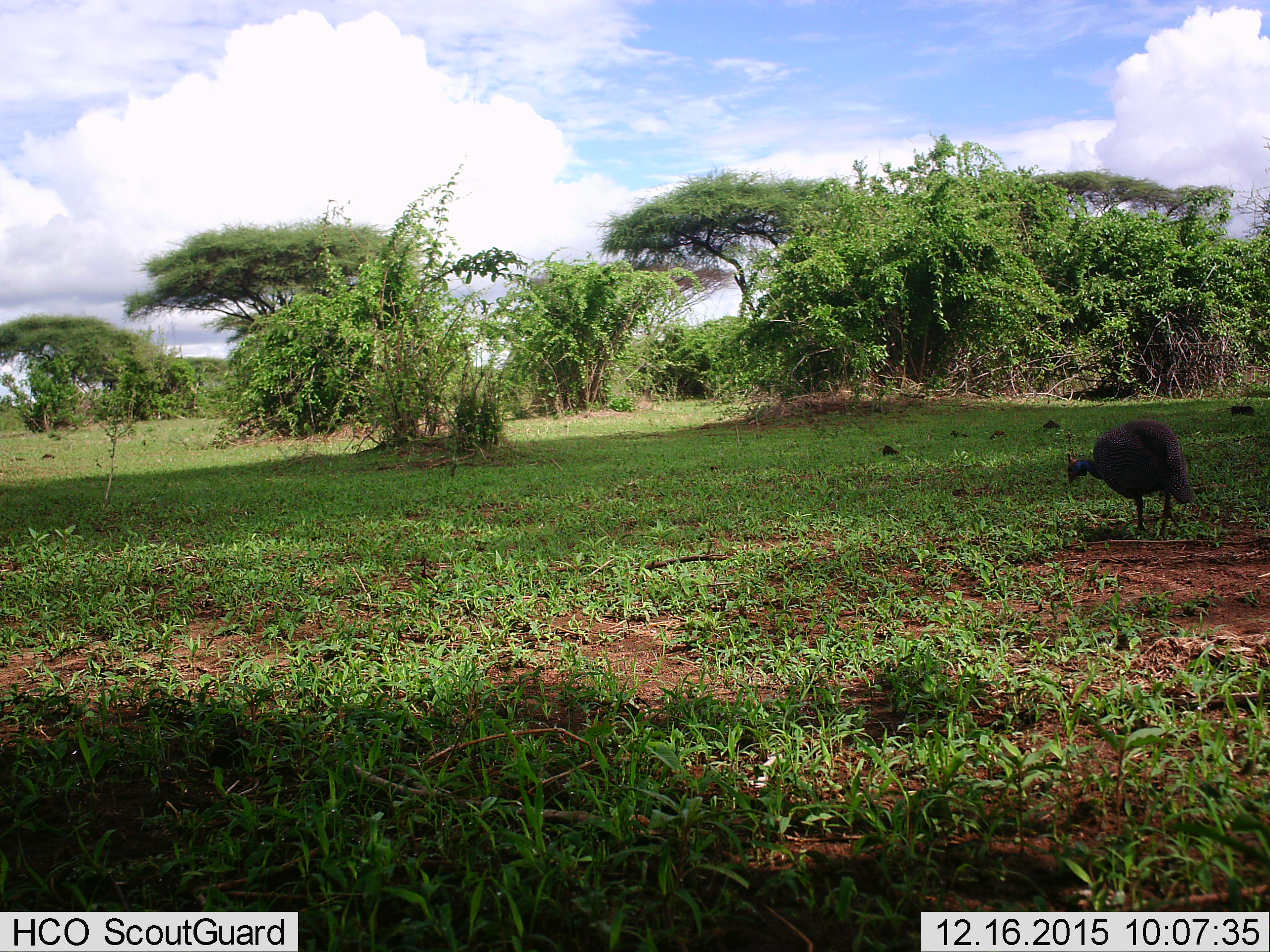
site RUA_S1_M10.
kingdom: Animalia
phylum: Chordata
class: Aves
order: Galliformes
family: Numididae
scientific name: Numididae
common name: guineafowl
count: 1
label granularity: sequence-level